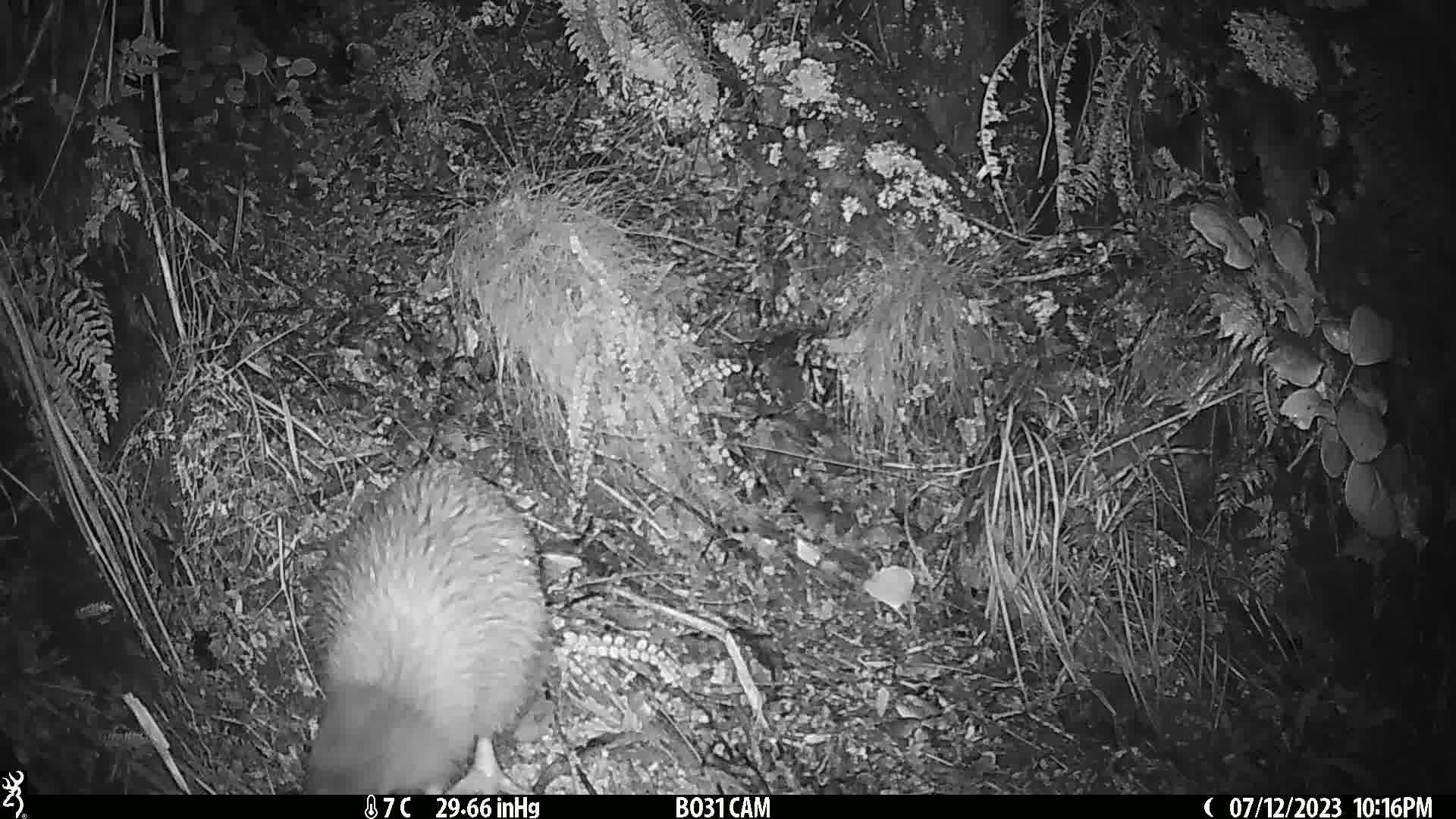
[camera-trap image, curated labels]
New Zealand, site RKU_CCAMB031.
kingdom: Animalia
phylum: Chordata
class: Aves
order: Apterygiformes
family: Apterygidae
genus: Apteryx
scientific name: Apteryx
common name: kiwi